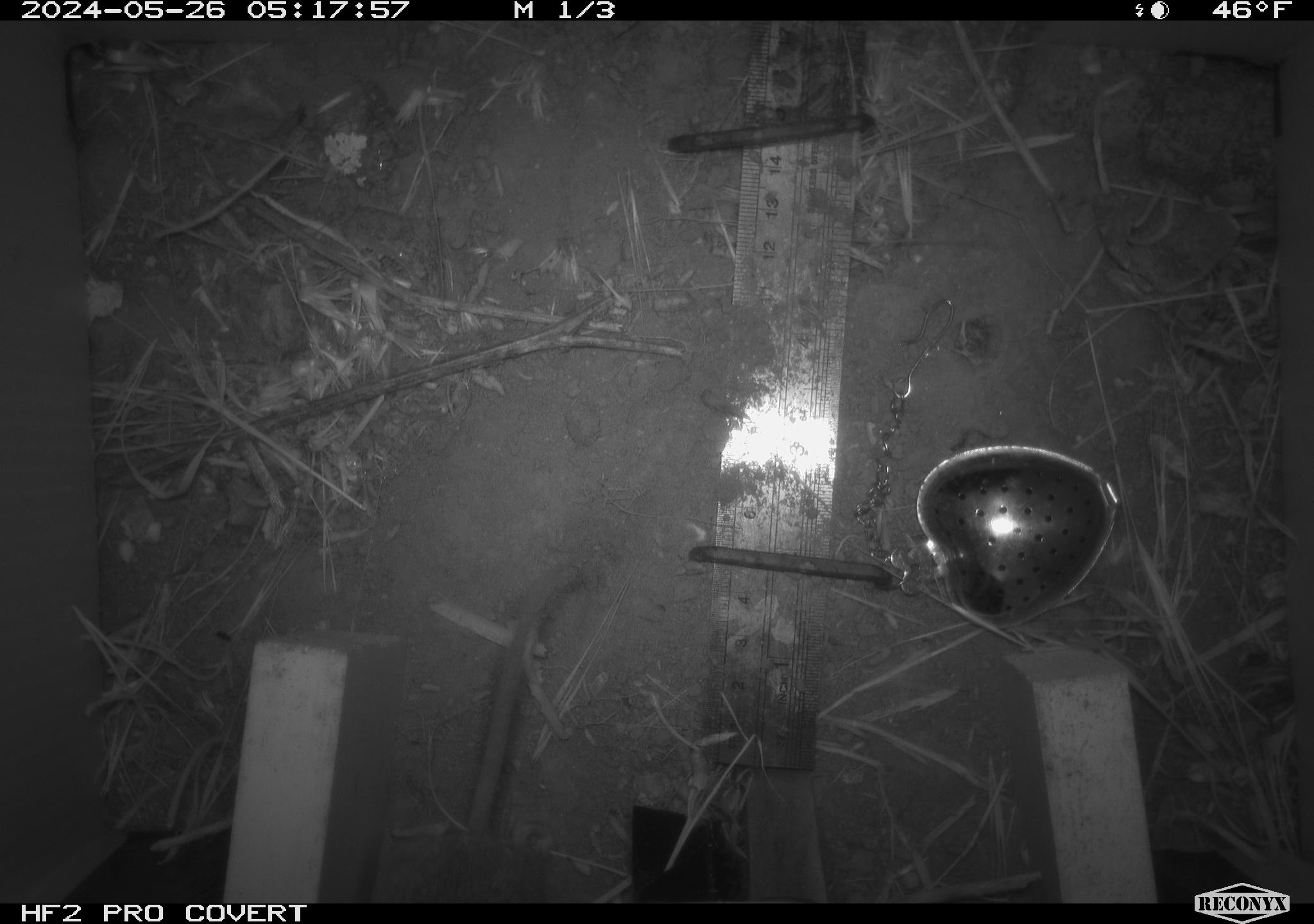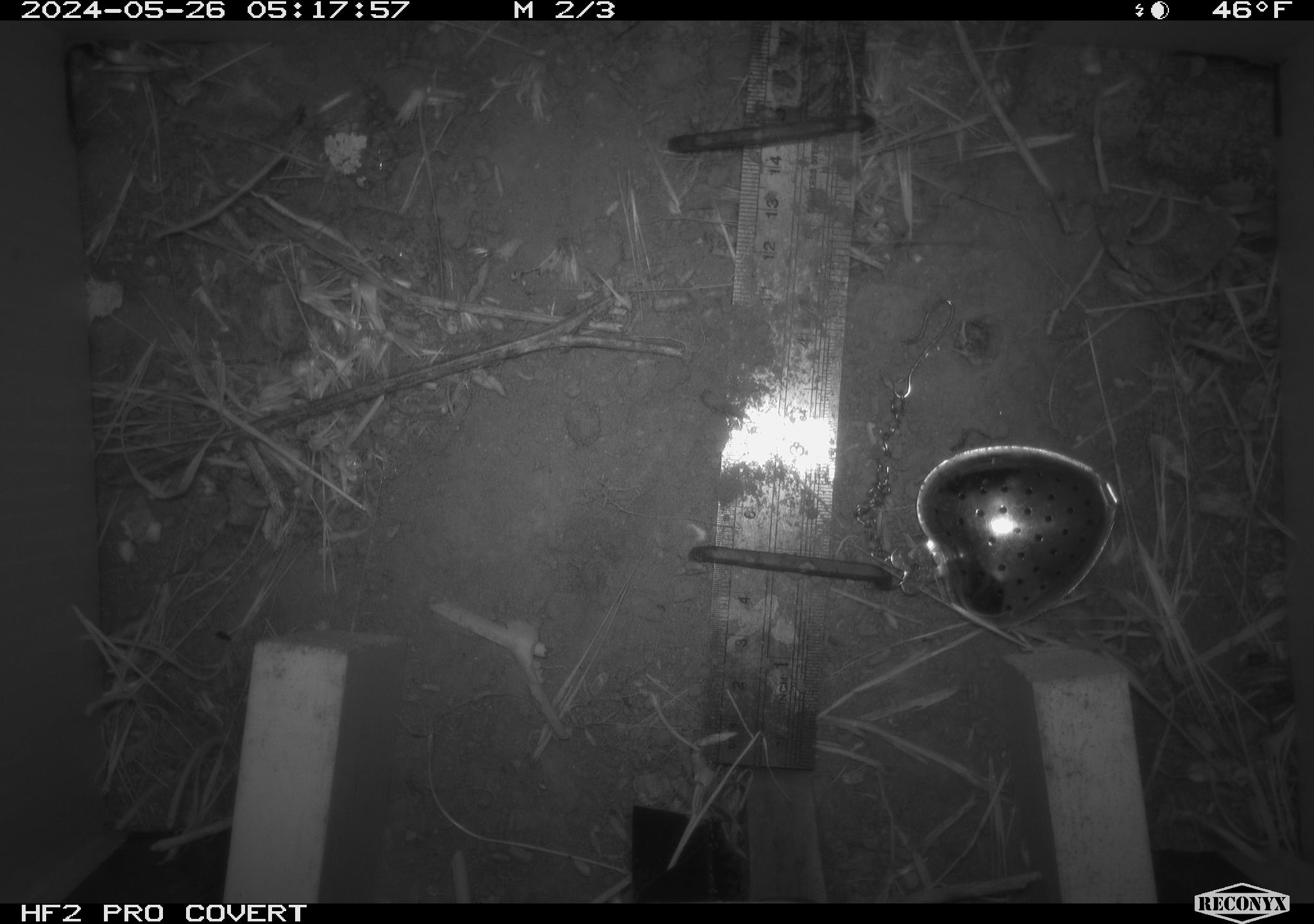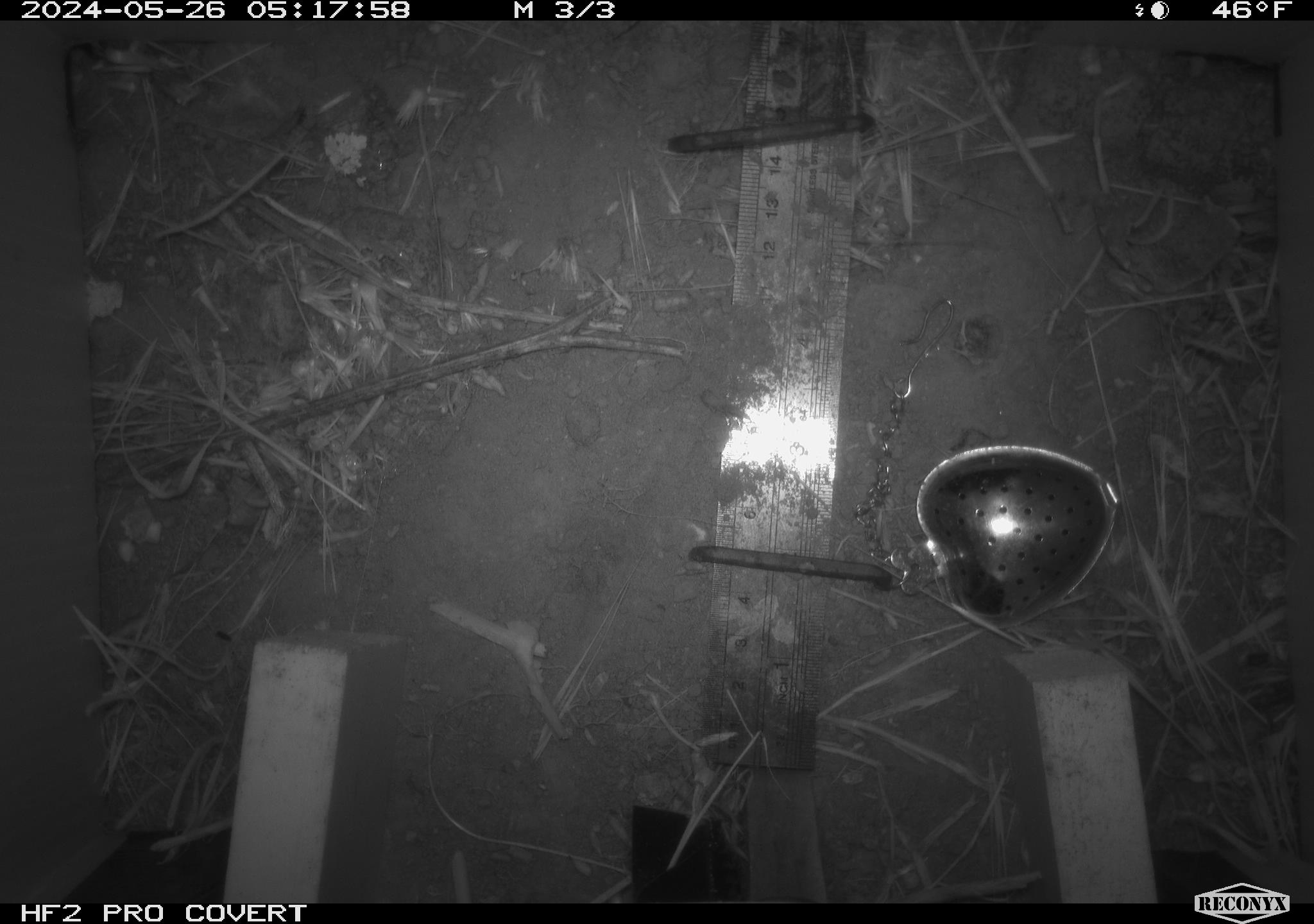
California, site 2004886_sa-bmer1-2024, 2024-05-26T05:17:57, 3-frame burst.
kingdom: Animalia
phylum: Chordata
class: Mammalia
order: Rodentia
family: Cricetidae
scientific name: Arvicolinae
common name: voles, lemmings, and muskrats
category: arvicolinae subfamily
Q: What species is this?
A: Arvicolinae subfamily (voles, lemmings, and muskrats) (Arvicolinae).